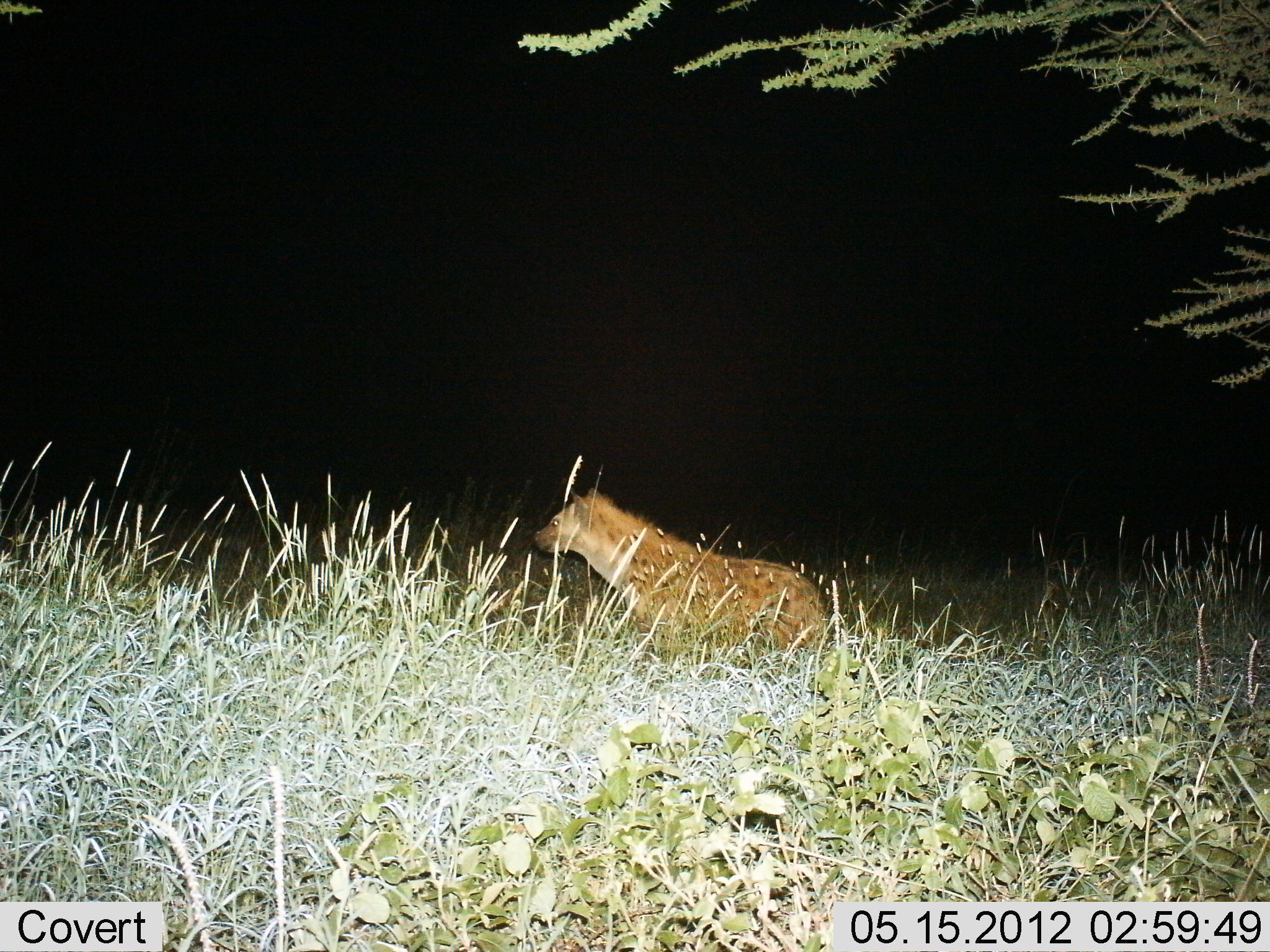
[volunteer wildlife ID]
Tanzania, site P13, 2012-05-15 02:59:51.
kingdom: Animalia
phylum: Chordata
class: Mammalia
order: Carnivora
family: Hyaenidae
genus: Crocuta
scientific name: Crocuta crocuta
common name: spotted hyena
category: hyenaspotted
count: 1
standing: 70%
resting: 10%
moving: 20%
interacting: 0%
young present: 0%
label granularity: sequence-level